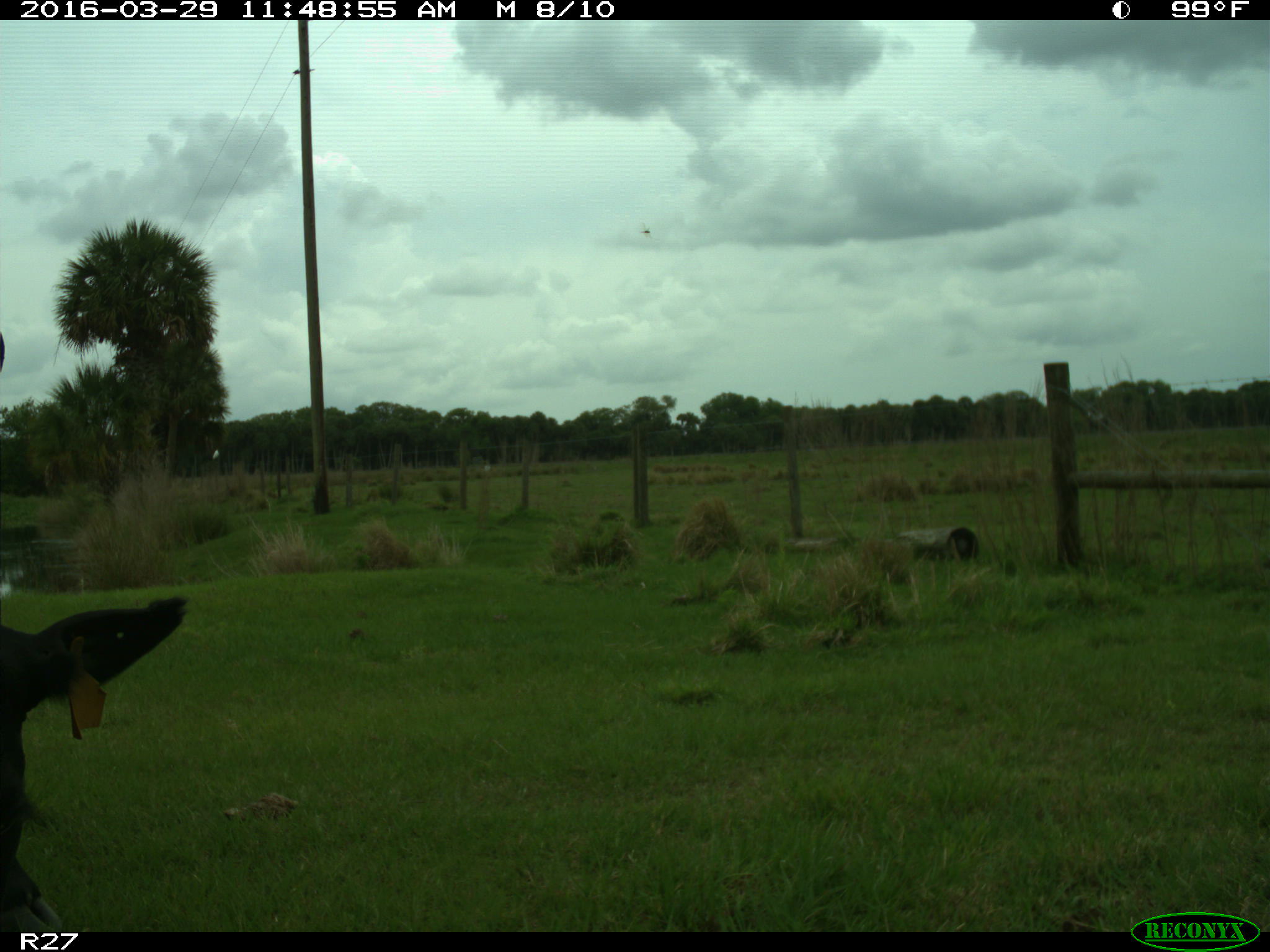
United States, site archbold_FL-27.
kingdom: Animalia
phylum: Chordata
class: Mammalia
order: Artiodactyla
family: Bovidae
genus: Bos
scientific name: Bos taurus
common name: domestic cow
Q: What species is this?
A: Bos taurus (domestic cow).